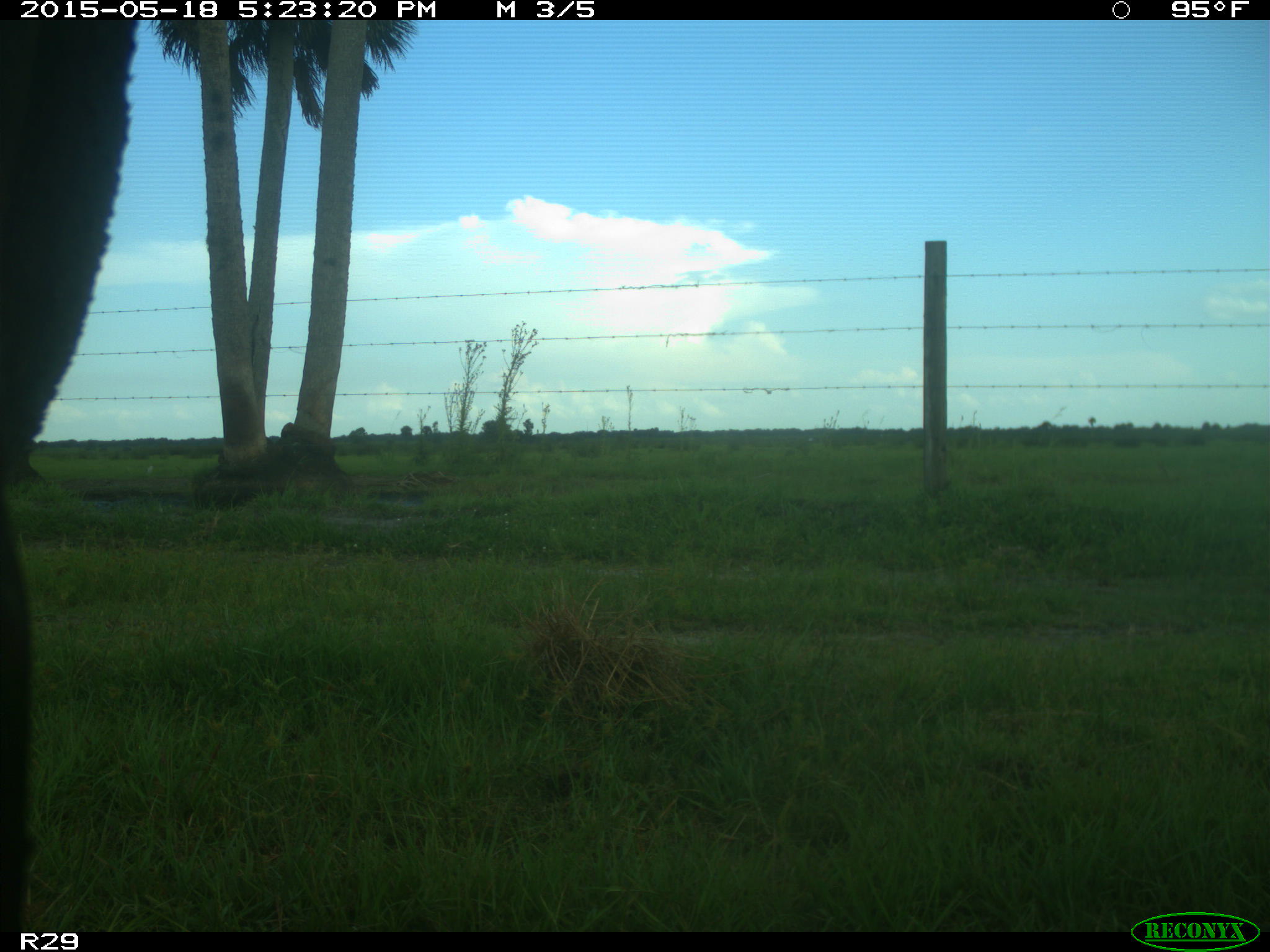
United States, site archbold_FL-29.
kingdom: Animalia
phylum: Chordata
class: Mammalia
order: Artiodactyla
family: Bovidae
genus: Bos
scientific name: Bos taurus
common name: domestic cow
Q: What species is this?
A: Bos taurus (domestic cow).